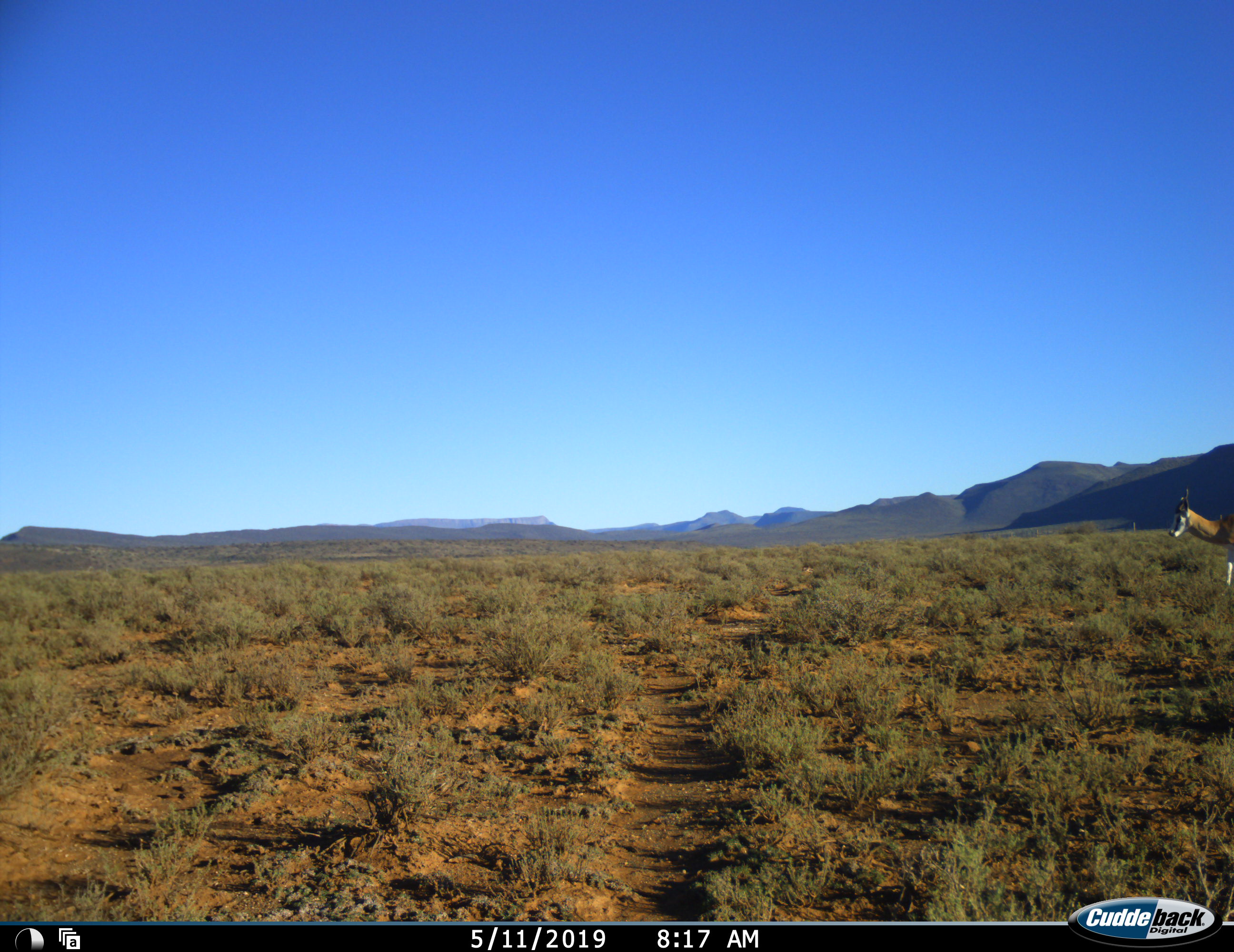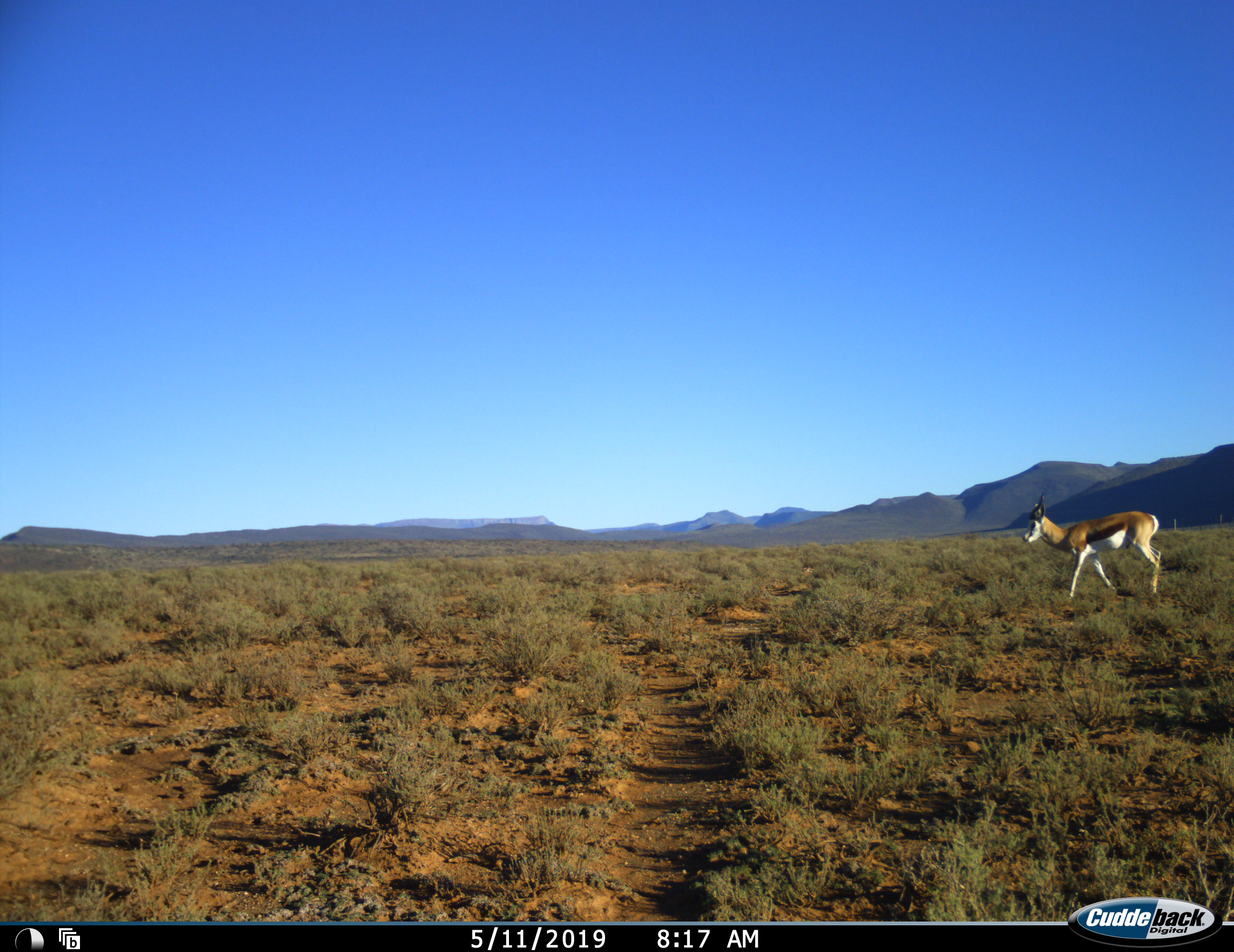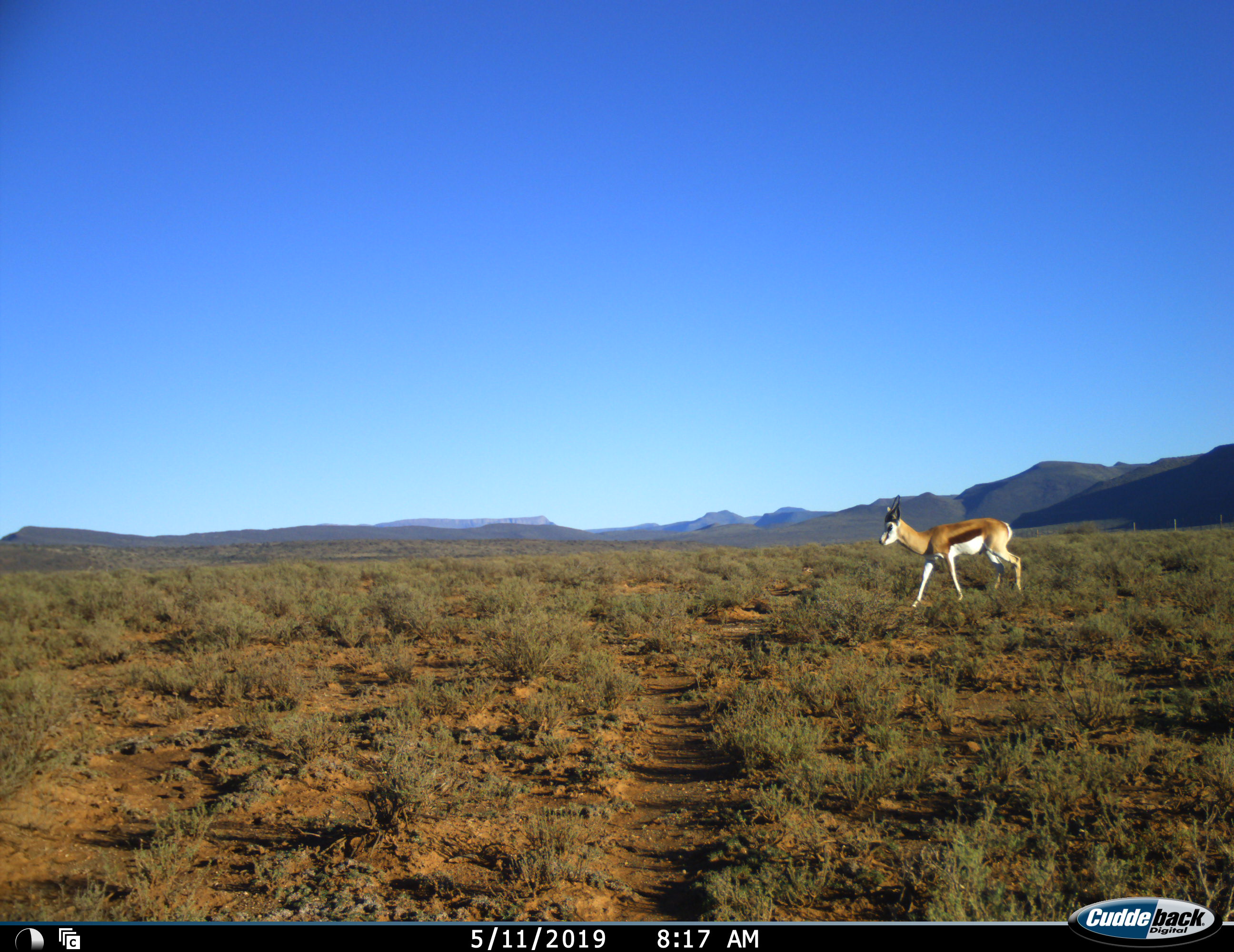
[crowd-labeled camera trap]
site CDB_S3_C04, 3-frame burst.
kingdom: Animalia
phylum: Chordata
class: Mammalia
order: Artiodactyla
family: Bovidae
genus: Antidorcas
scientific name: Antidorcas marsupialis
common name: springbok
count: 1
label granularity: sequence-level